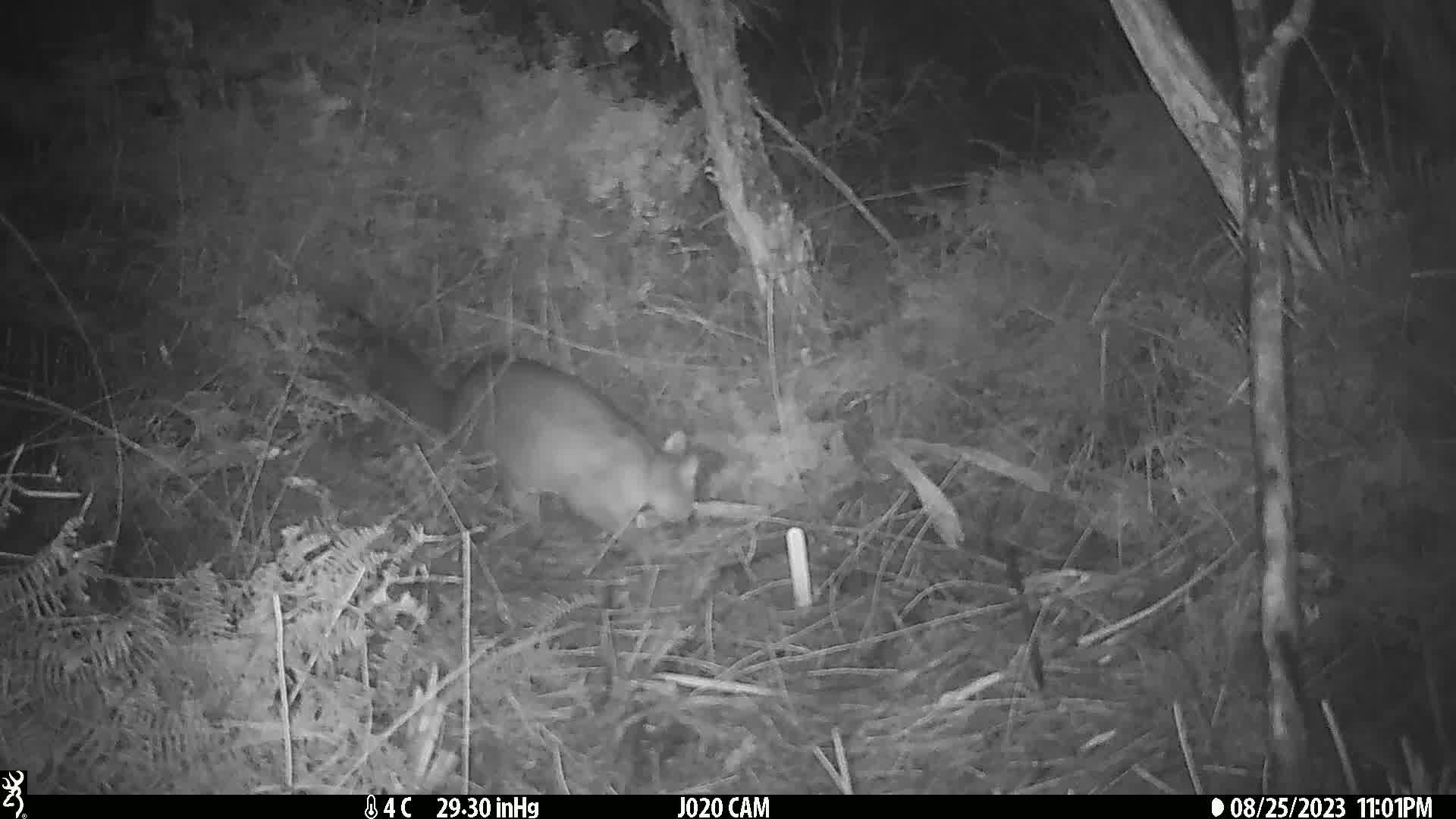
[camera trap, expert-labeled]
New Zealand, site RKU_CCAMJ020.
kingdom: Animalia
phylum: Chordata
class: Mammalia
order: Diprotodontia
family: Phalangeridae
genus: Trichosurus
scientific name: Trichosurus vulpecula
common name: common brushtail possum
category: possum